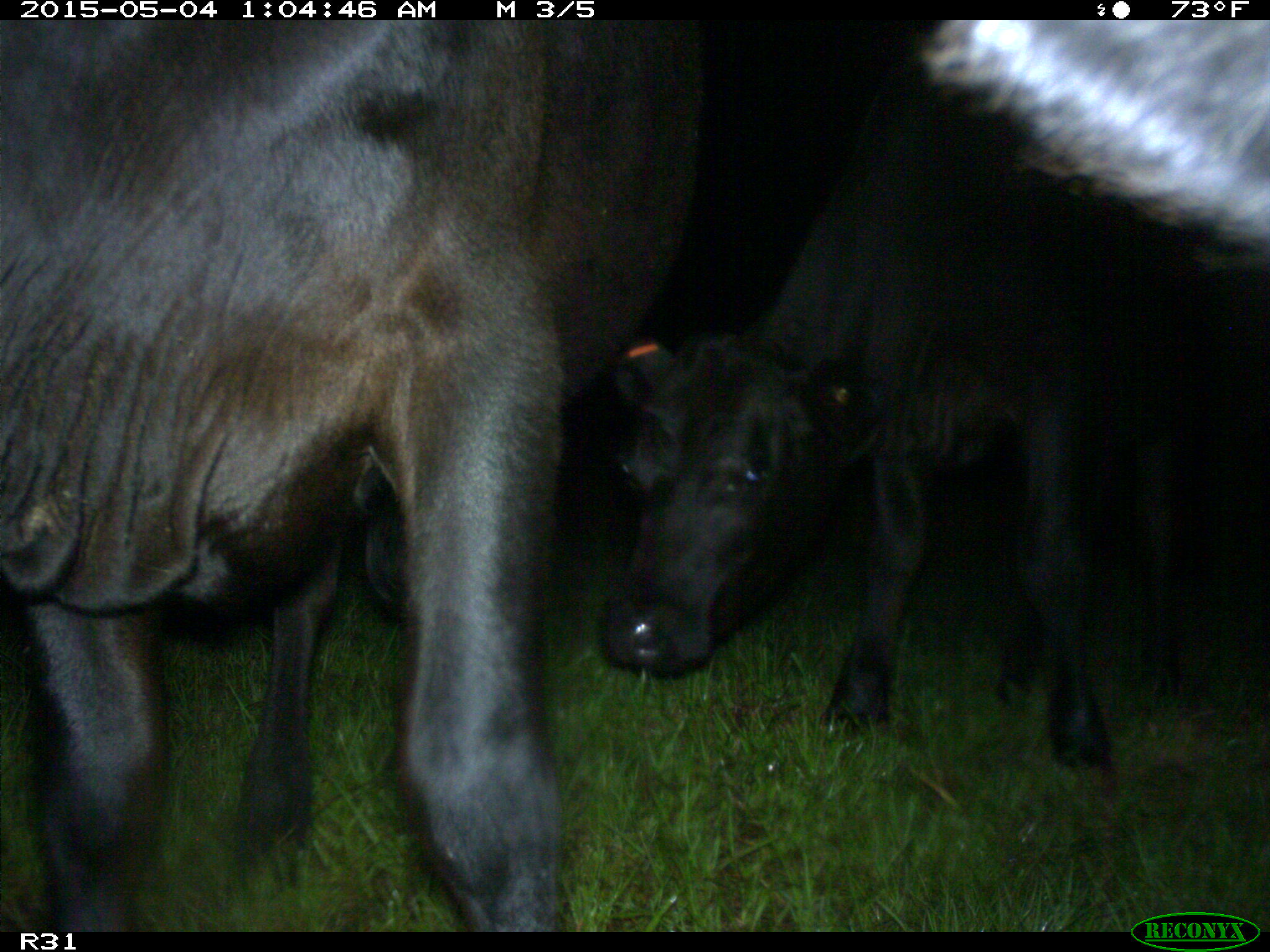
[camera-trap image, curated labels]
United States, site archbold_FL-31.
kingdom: Animalia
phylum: Chordata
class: Mammalia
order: Artiodactyla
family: Bovidae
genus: Bos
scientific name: Bos taurus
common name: domestic cow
Bos taurus (domestic cow).